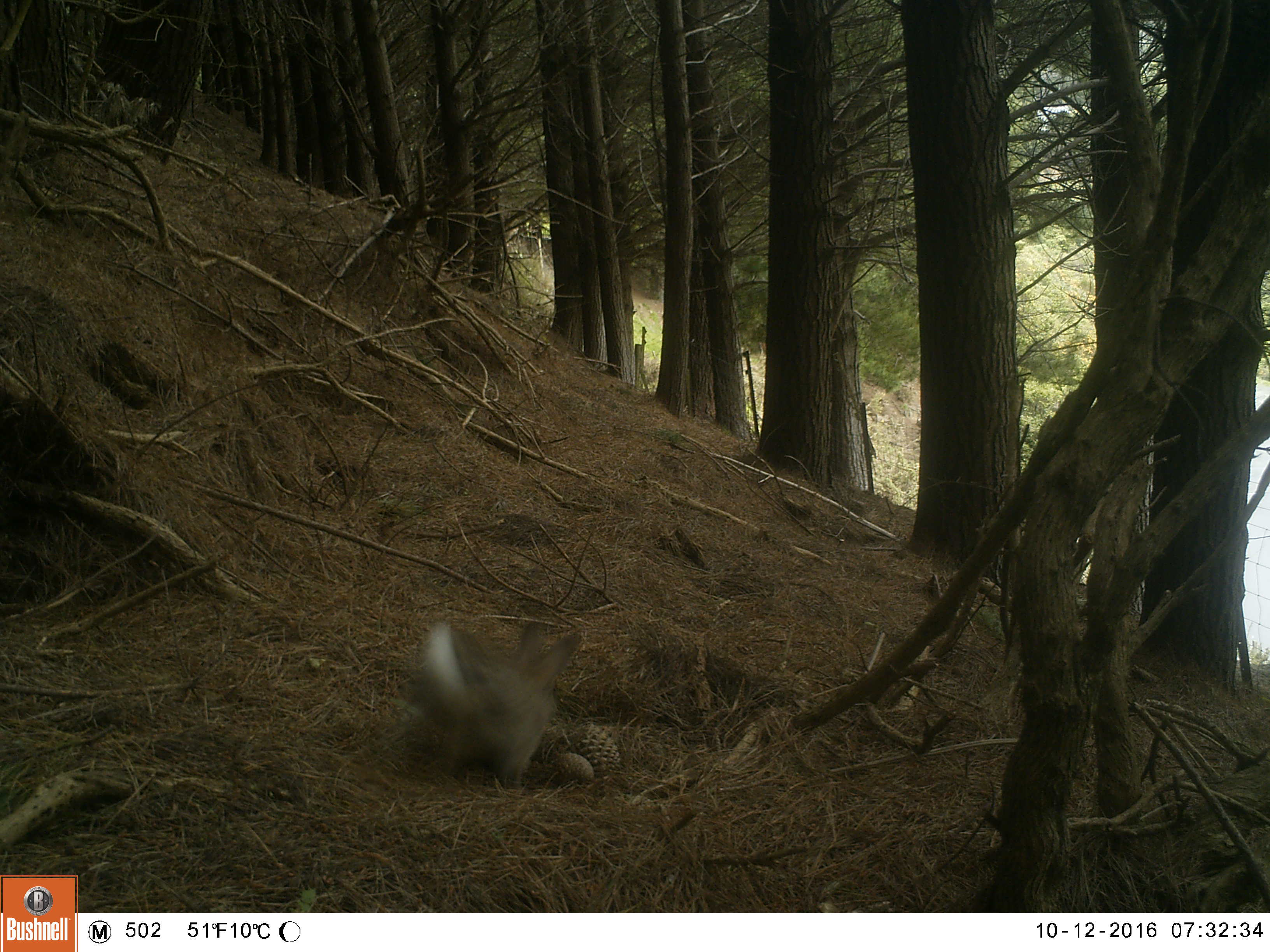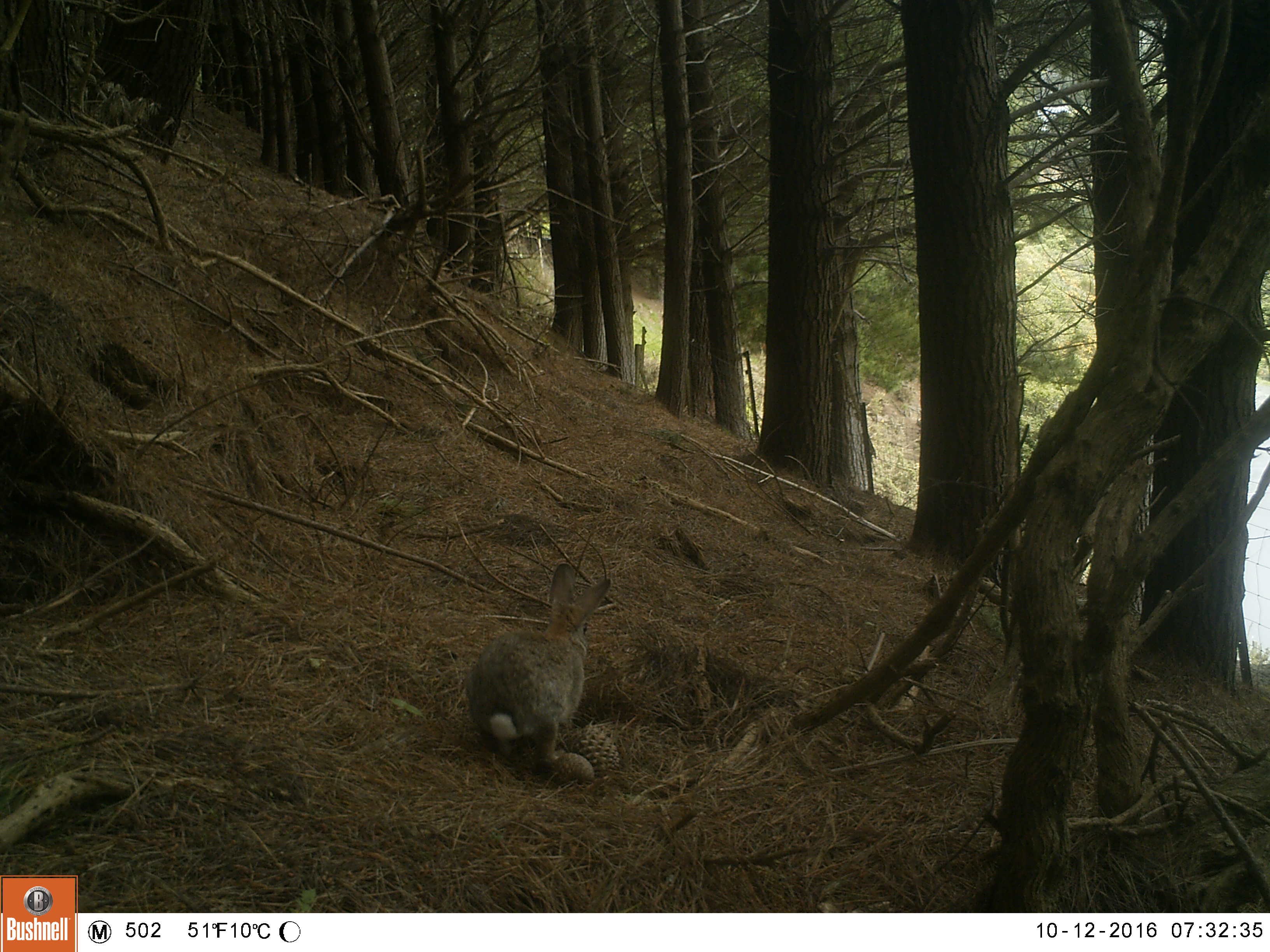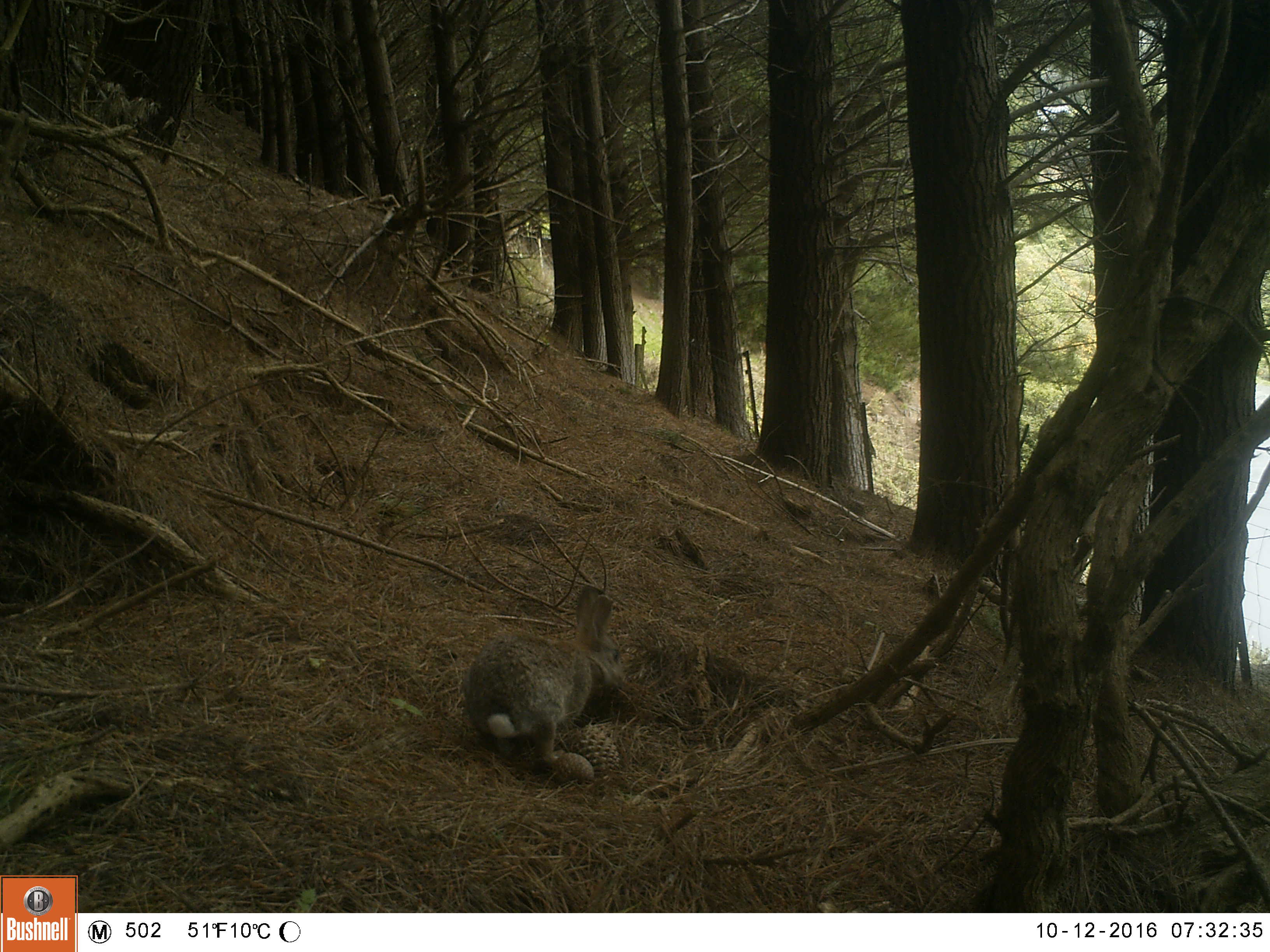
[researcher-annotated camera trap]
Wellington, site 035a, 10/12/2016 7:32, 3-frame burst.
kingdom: Animalia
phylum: Chordata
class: Mammalia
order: Lagomorpha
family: Leporidae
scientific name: Leporidae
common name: rabbit